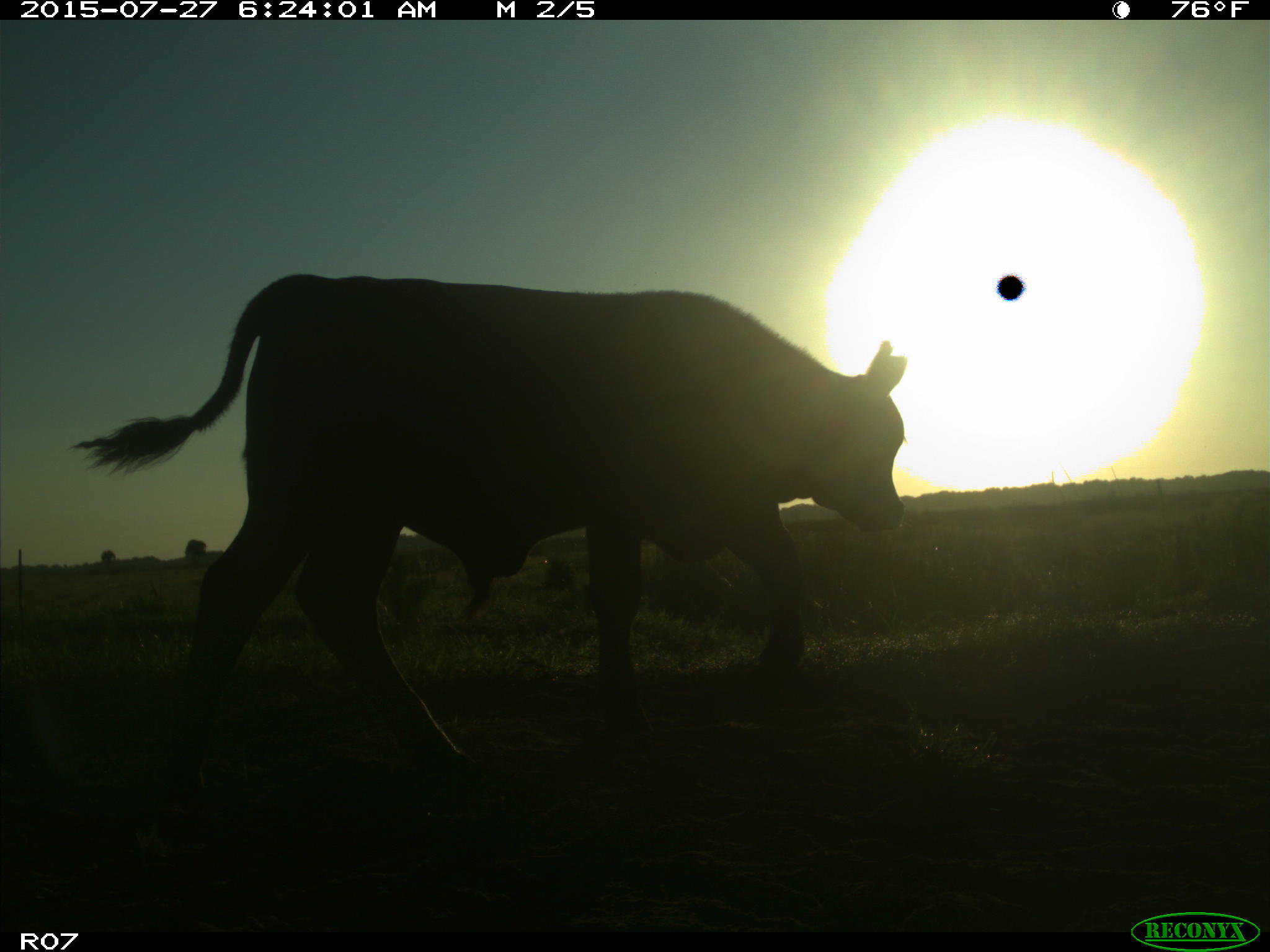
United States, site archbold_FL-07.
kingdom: Animalia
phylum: Chordata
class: Mammalia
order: Artiodactyla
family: Bovidae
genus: Bos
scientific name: Bos taurus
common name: domestic cow